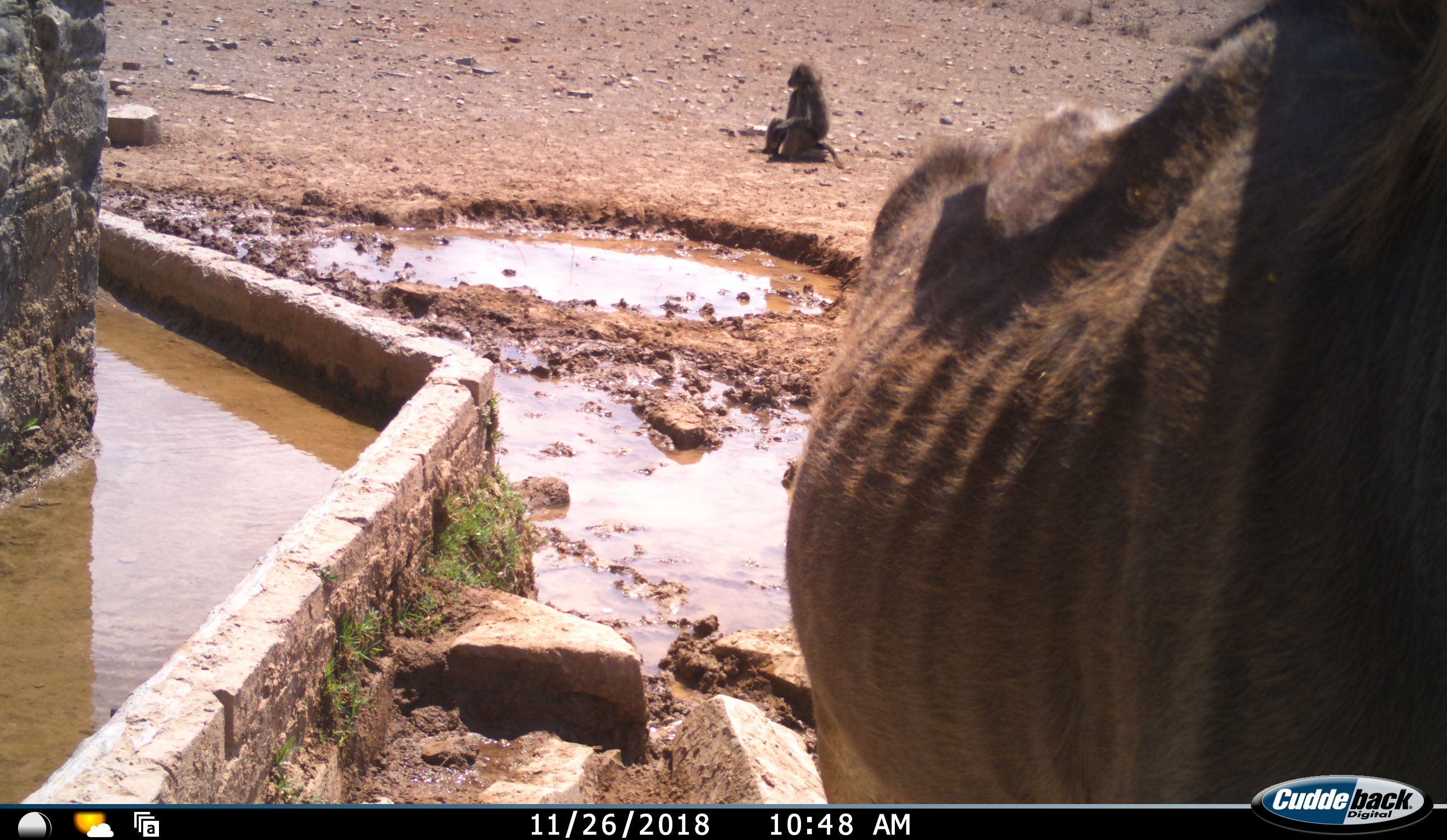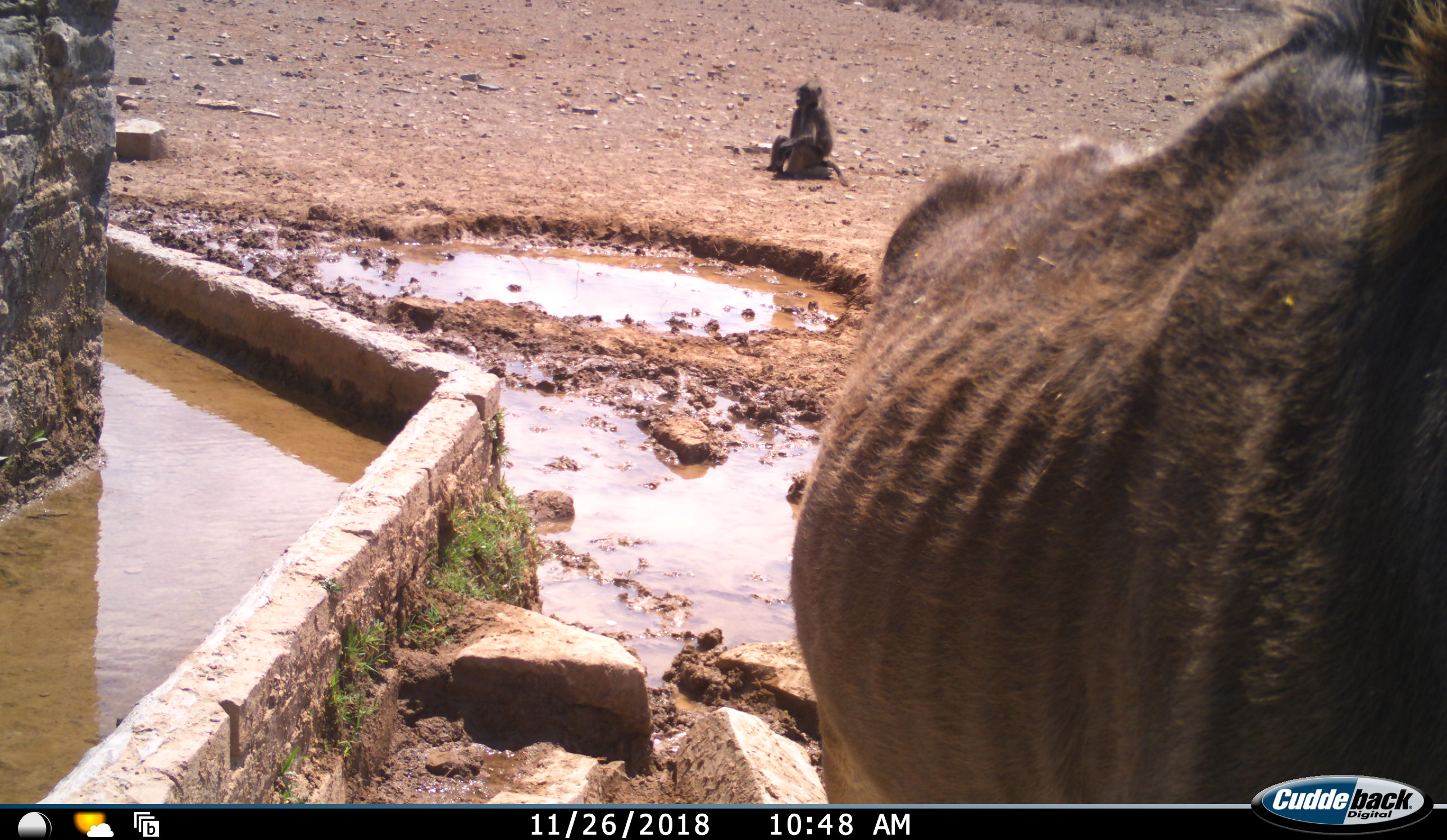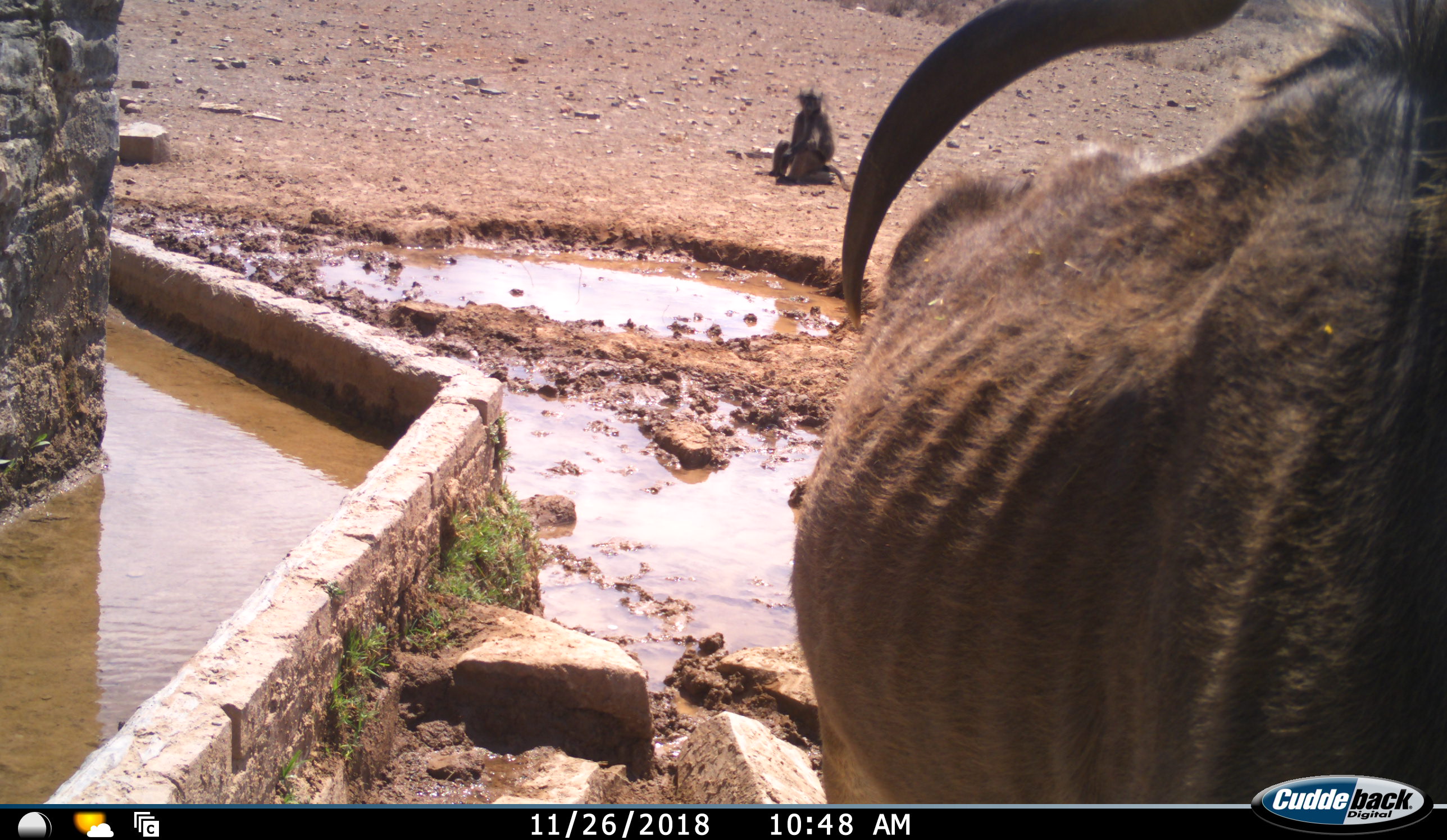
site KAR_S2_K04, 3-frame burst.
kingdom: Animalia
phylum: Chordata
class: Mammalia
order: Primates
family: Cercopithecidae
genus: Papio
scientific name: Papio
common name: baboon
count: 1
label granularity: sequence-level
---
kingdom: Animalia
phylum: Chordata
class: Mammalia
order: Artiodactyla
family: Bovidae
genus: Tragelaphus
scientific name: Tragelaphus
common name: kudu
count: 1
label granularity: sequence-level